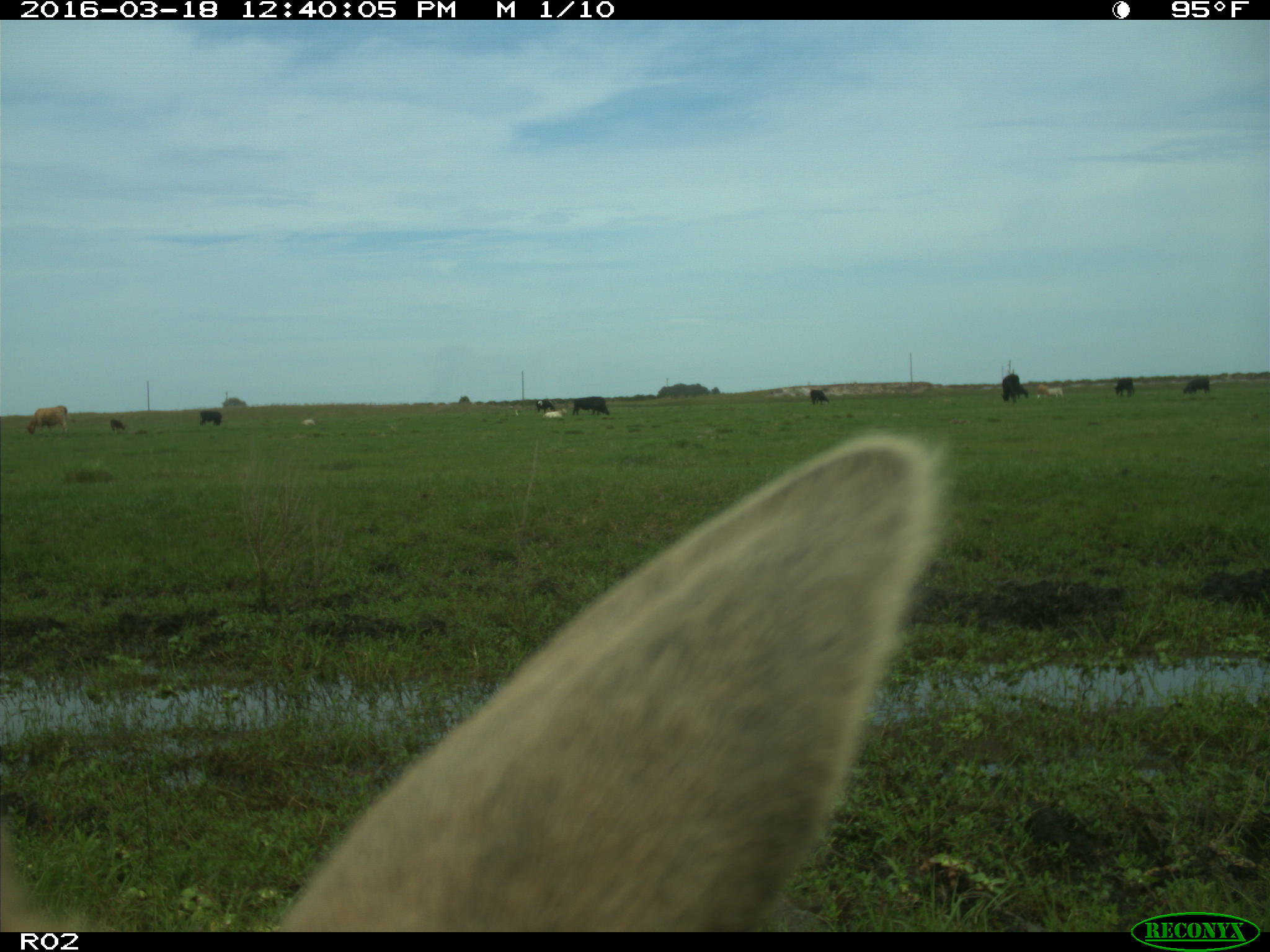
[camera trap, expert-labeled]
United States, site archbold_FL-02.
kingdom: Animalia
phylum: Chordata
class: Mammalia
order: Artiodactyla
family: Bovidae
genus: Bos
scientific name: Bos taurus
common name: domestic cow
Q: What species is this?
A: Bos taurus (domestic cow).